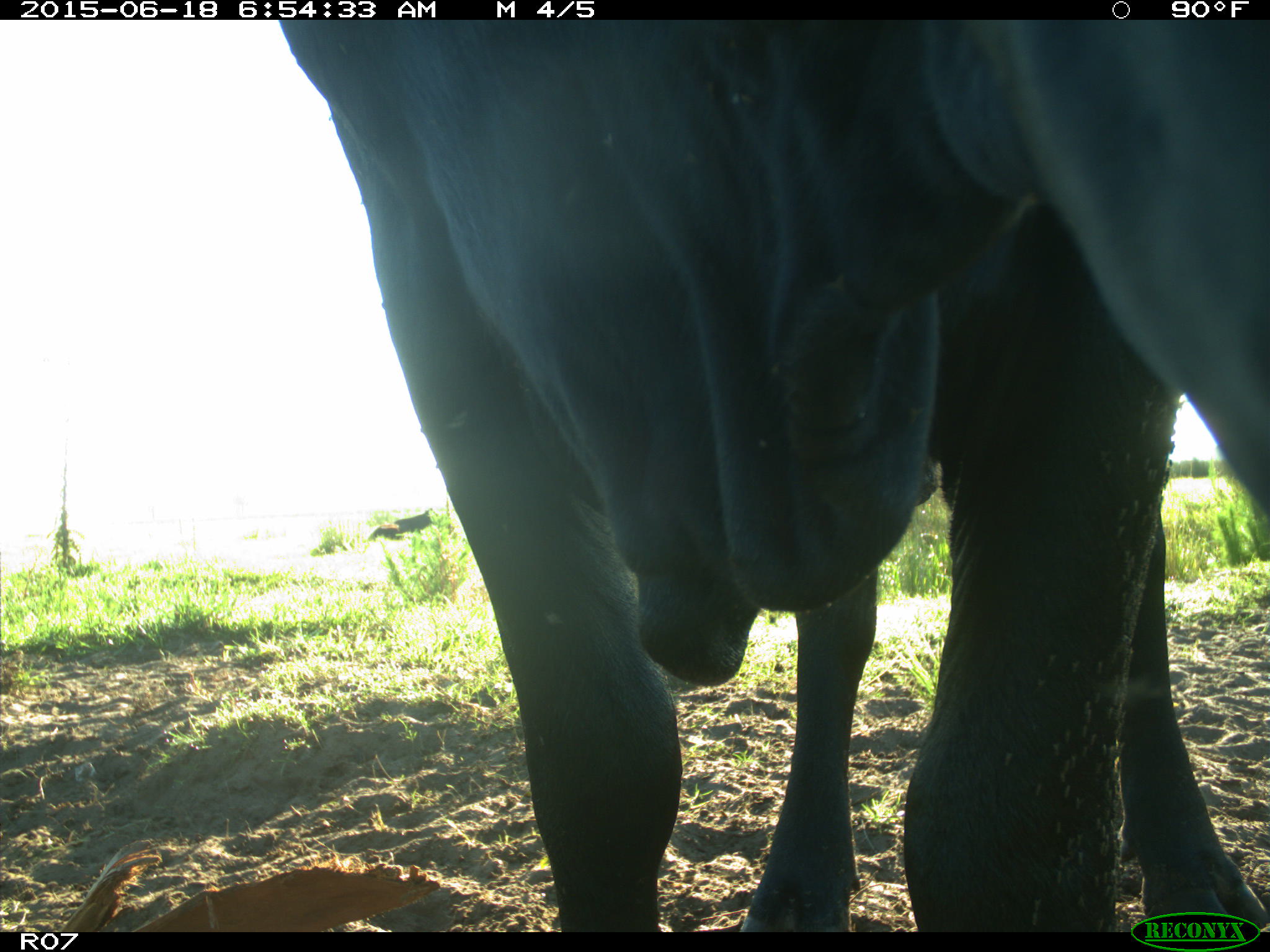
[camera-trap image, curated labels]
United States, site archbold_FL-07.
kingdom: Animalia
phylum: Chordata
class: Mammalia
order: Artiodactyla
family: Bovidae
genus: Bos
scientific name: Bos taurus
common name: domestic cow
Bos taurus (domestic cow).